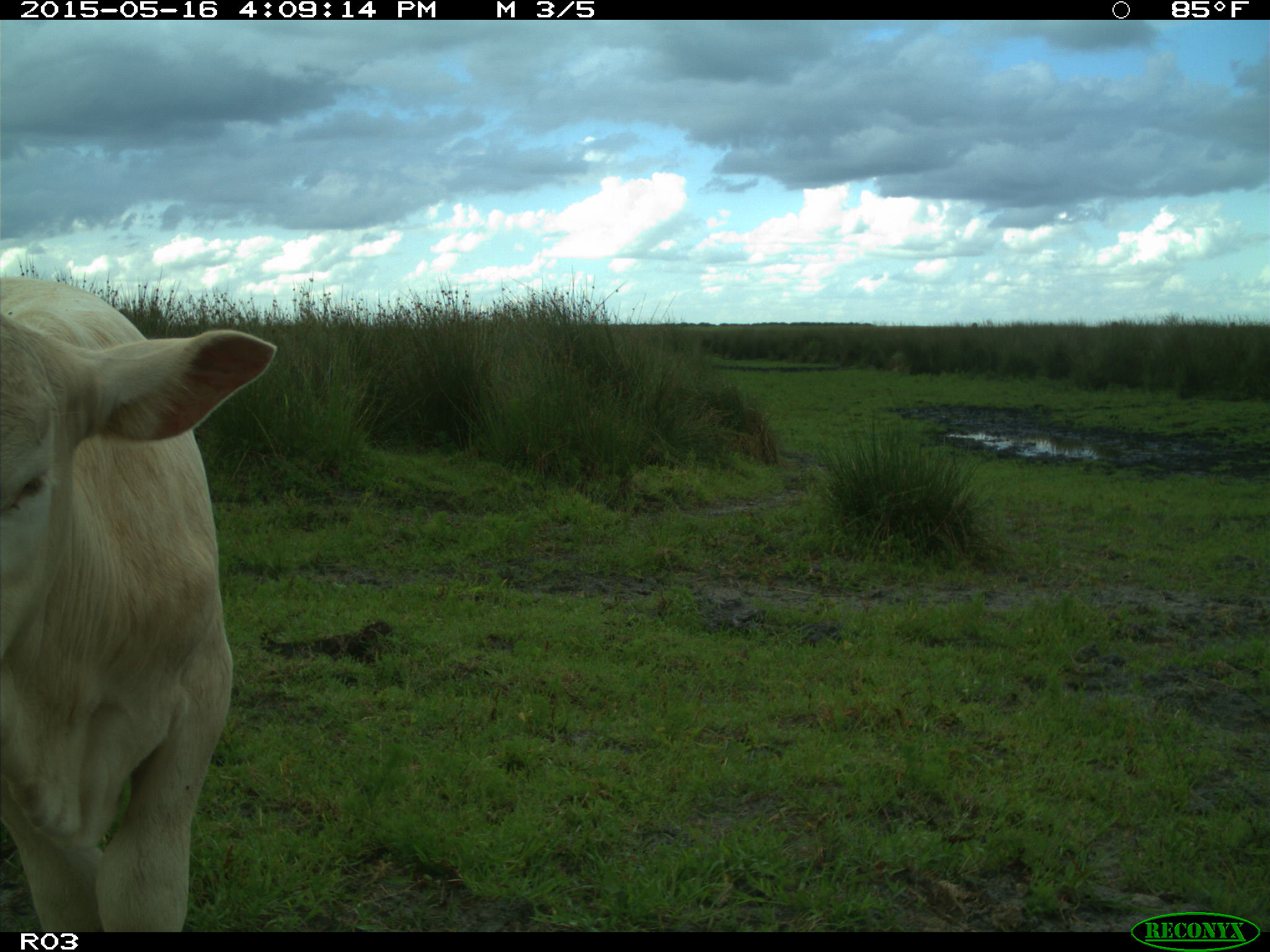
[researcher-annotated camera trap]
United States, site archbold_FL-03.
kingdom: Animalia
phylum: Chordata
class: Mammalia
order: Artiodactyla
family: Bovidae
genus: Bos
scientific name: Bos taurus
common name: domestic cow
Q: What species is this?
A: Bos taurus (domestic cow).